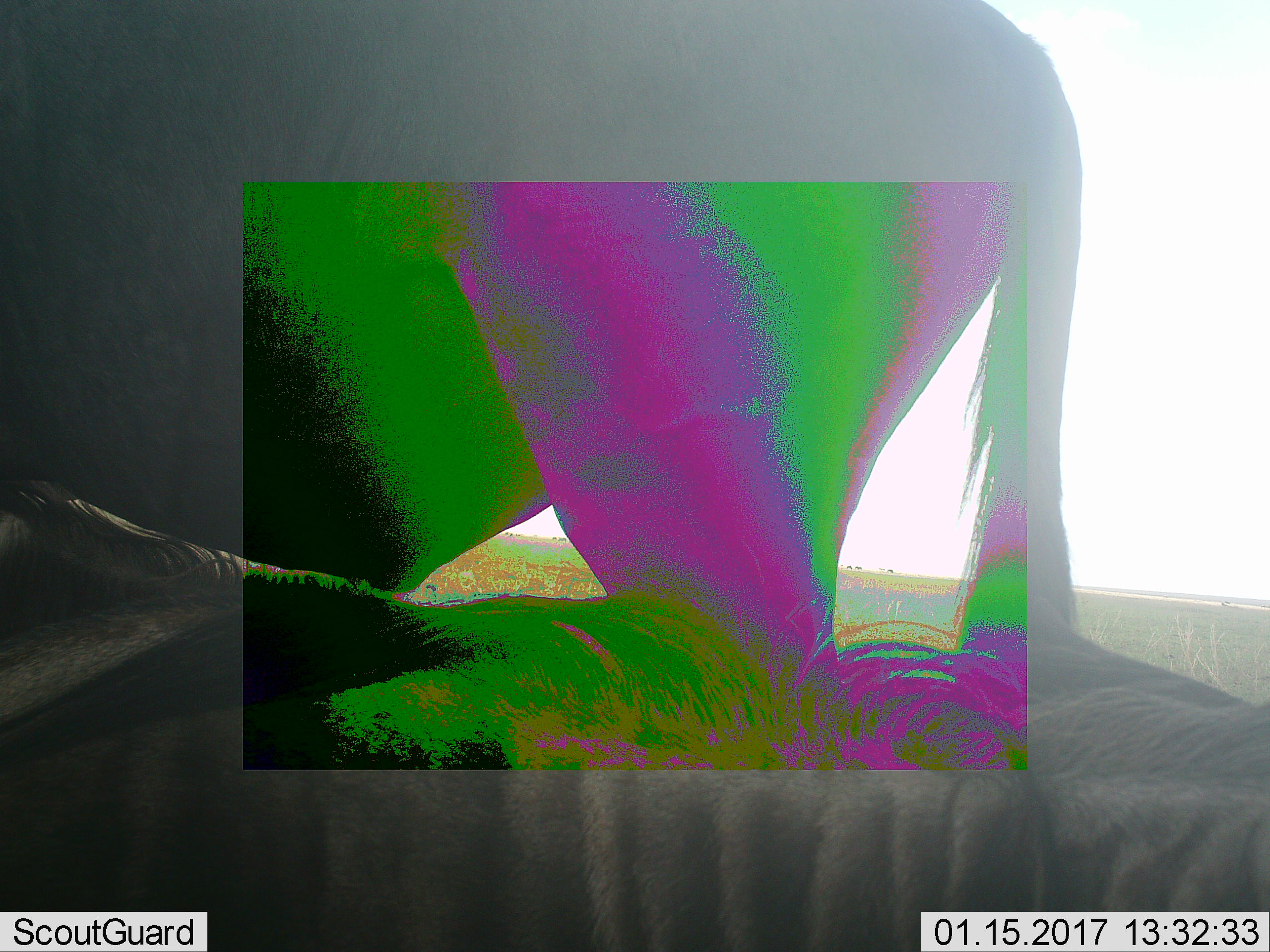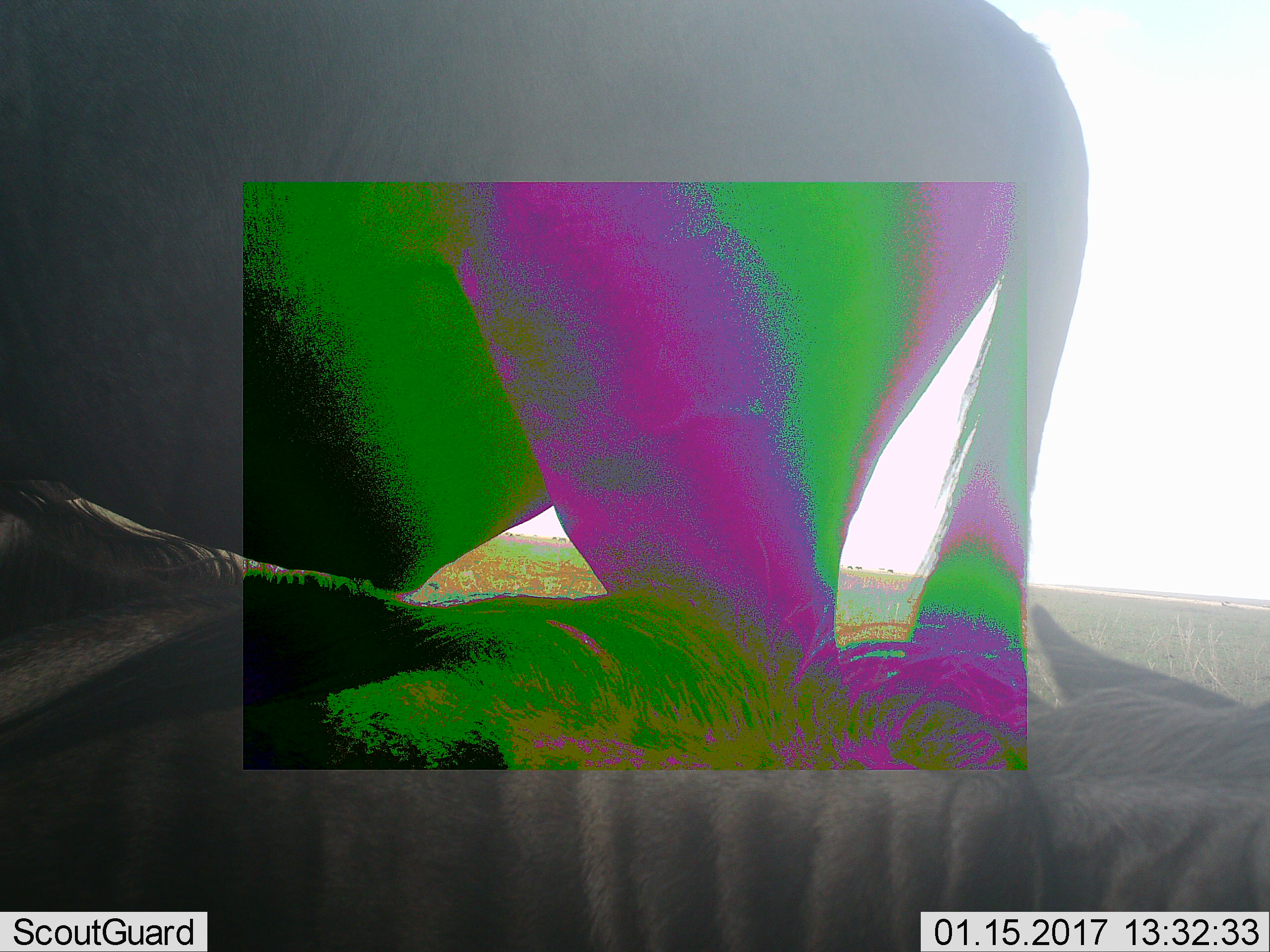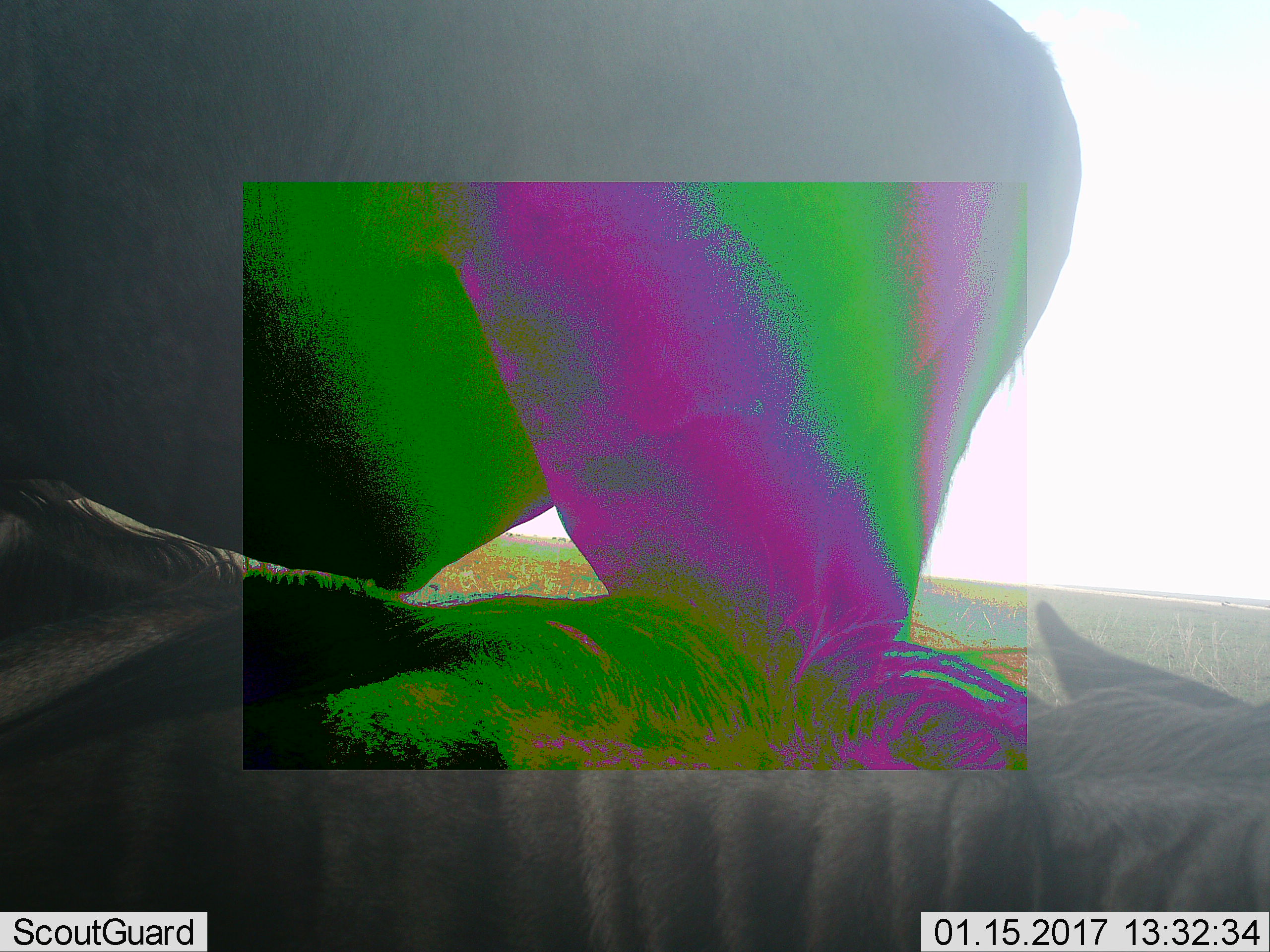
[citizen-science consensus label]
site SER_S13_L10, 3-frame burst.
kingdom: Animalia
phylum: Chordata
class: Mammalia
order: Artiodactyla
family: Bovidae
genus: Connochaetes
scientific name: Connochaetes taurinus taurinus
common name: blue wildebeest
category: wildebeestblue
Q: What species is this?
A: Wildebeestblue (blue wildebeest) (Connochaetes taurinus taurinus).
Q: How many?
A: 2.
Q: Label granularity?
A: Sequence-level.